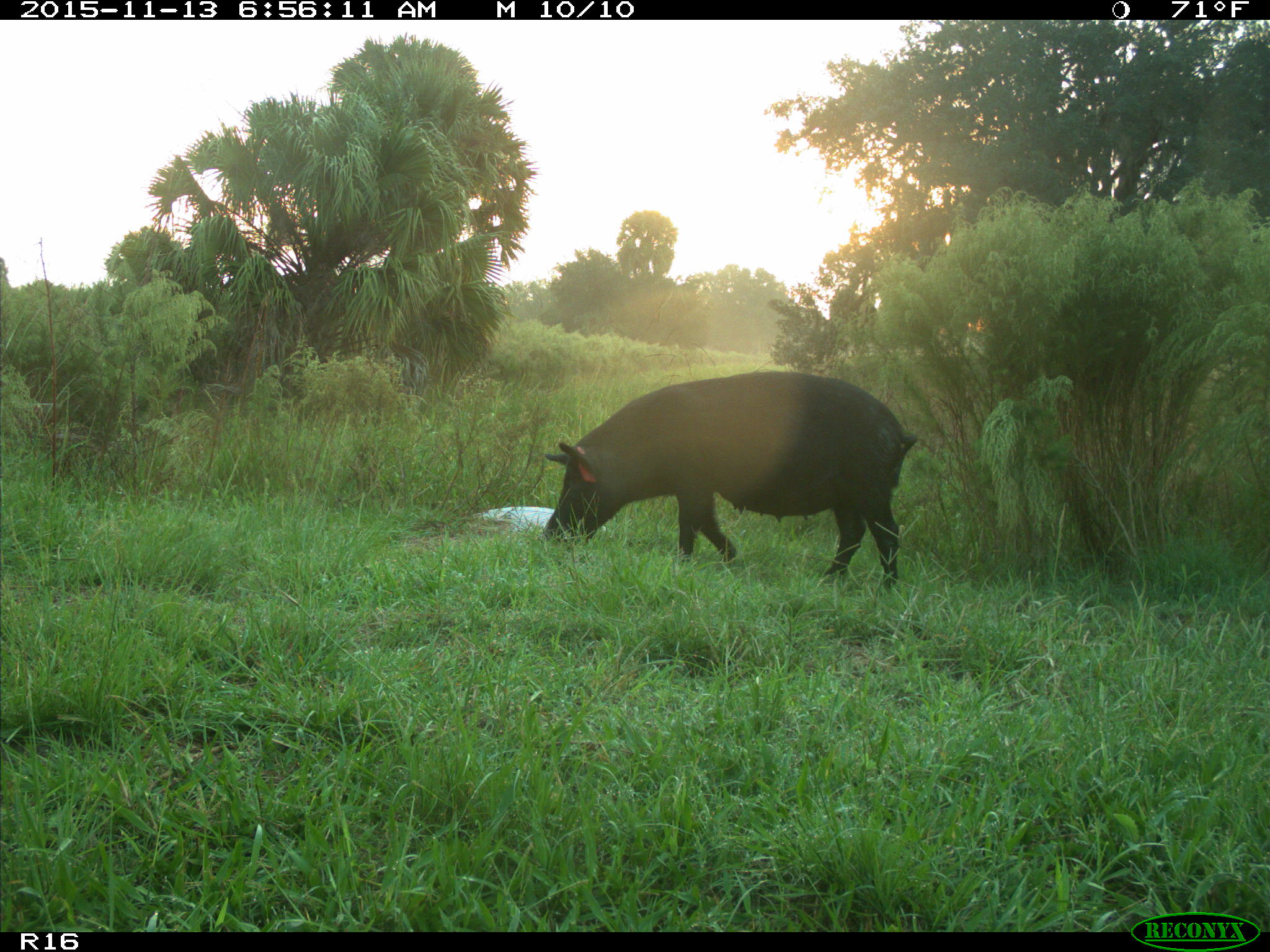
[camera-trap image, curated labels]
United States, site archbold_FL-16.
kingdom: Animalia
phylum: Chordata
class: Mammalia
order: Artiodactyla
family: Suidae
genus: Sus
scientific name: Sus scrofa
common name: wild boar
Sus scrofa (wild boar).